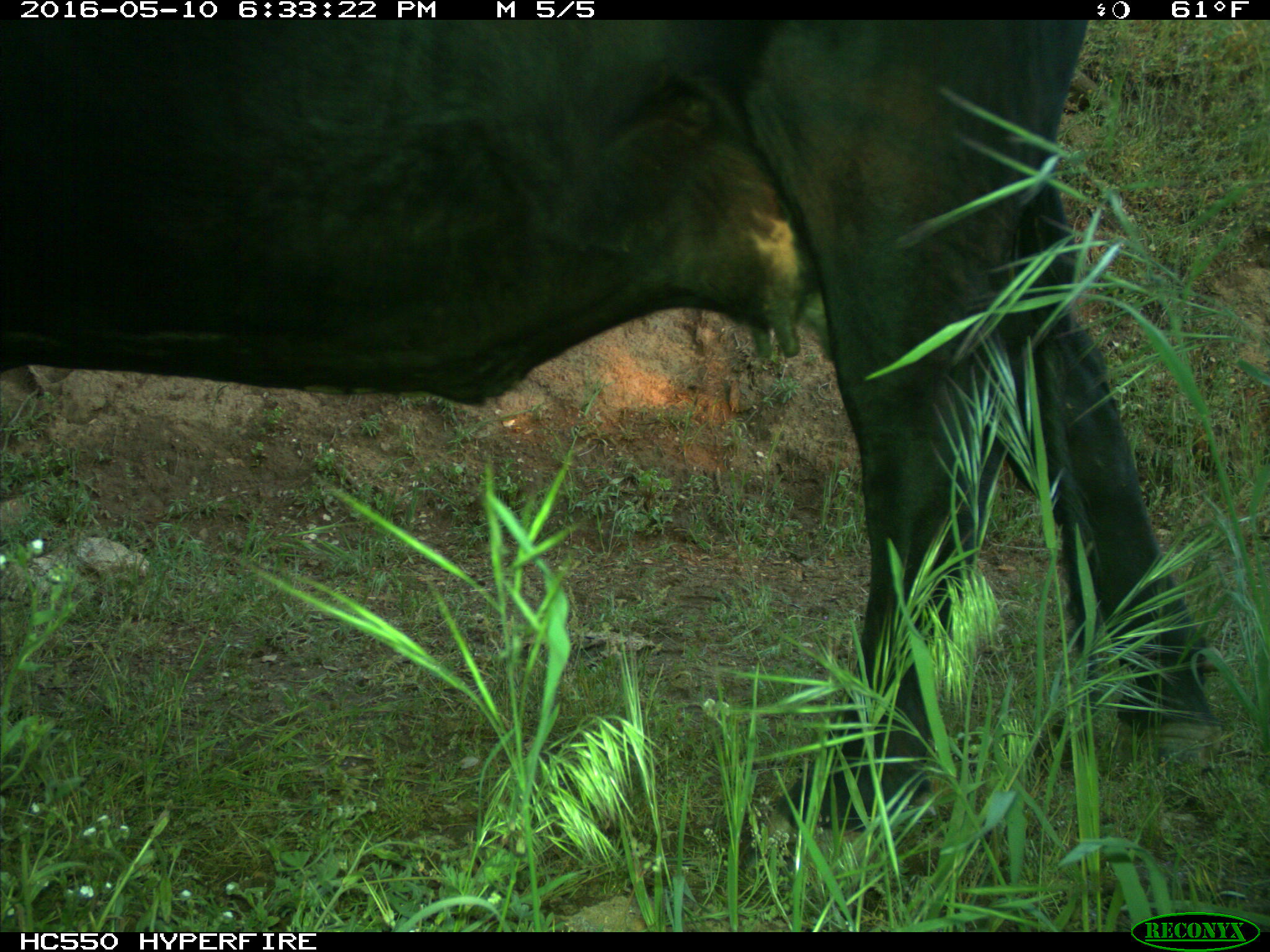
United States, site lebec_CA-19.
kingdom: Animalia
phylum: Chordata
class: Mammalia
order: Artiodactyla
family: Bovidae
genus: Bos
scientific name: Bos taurus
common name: domestic cow